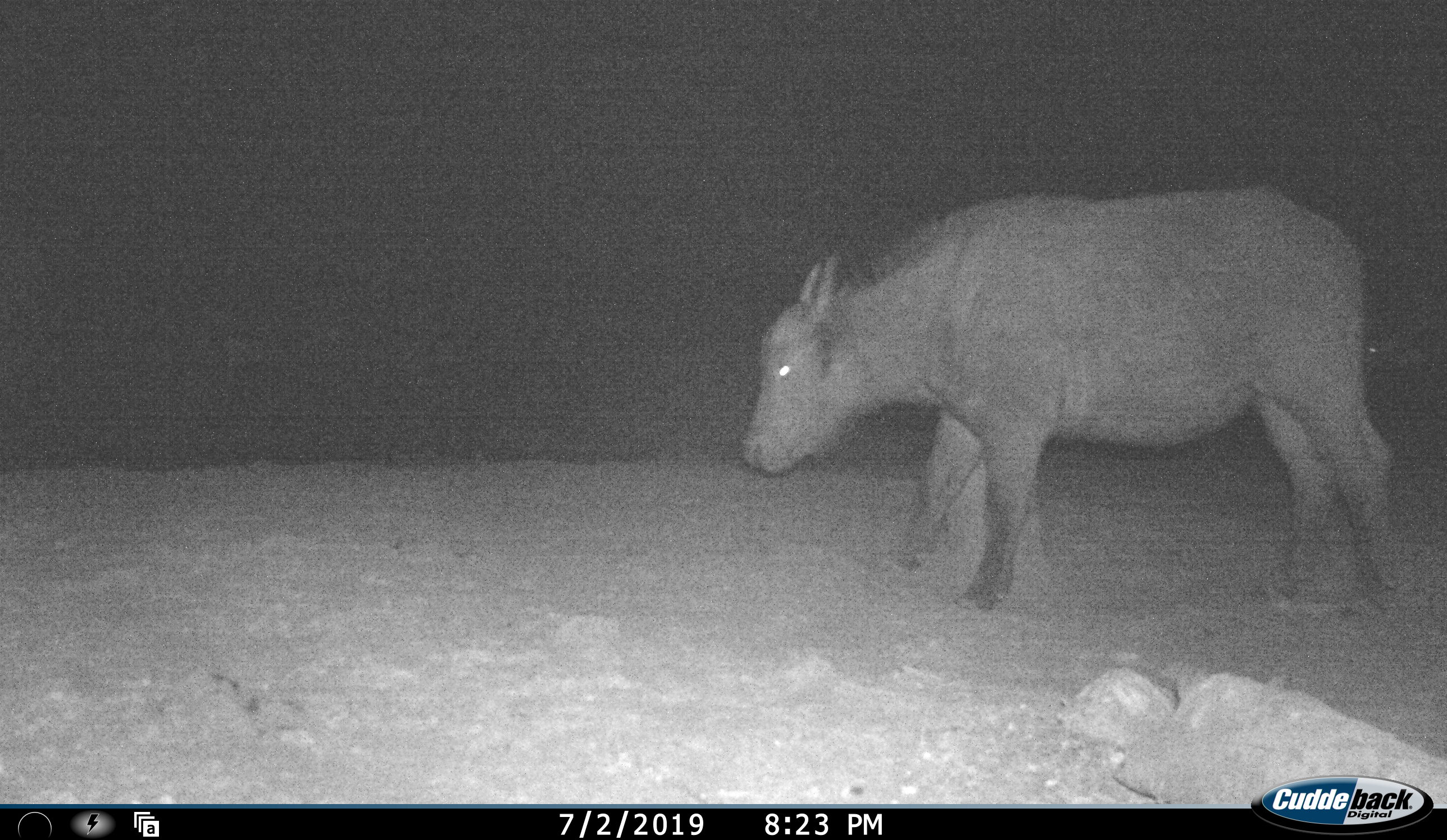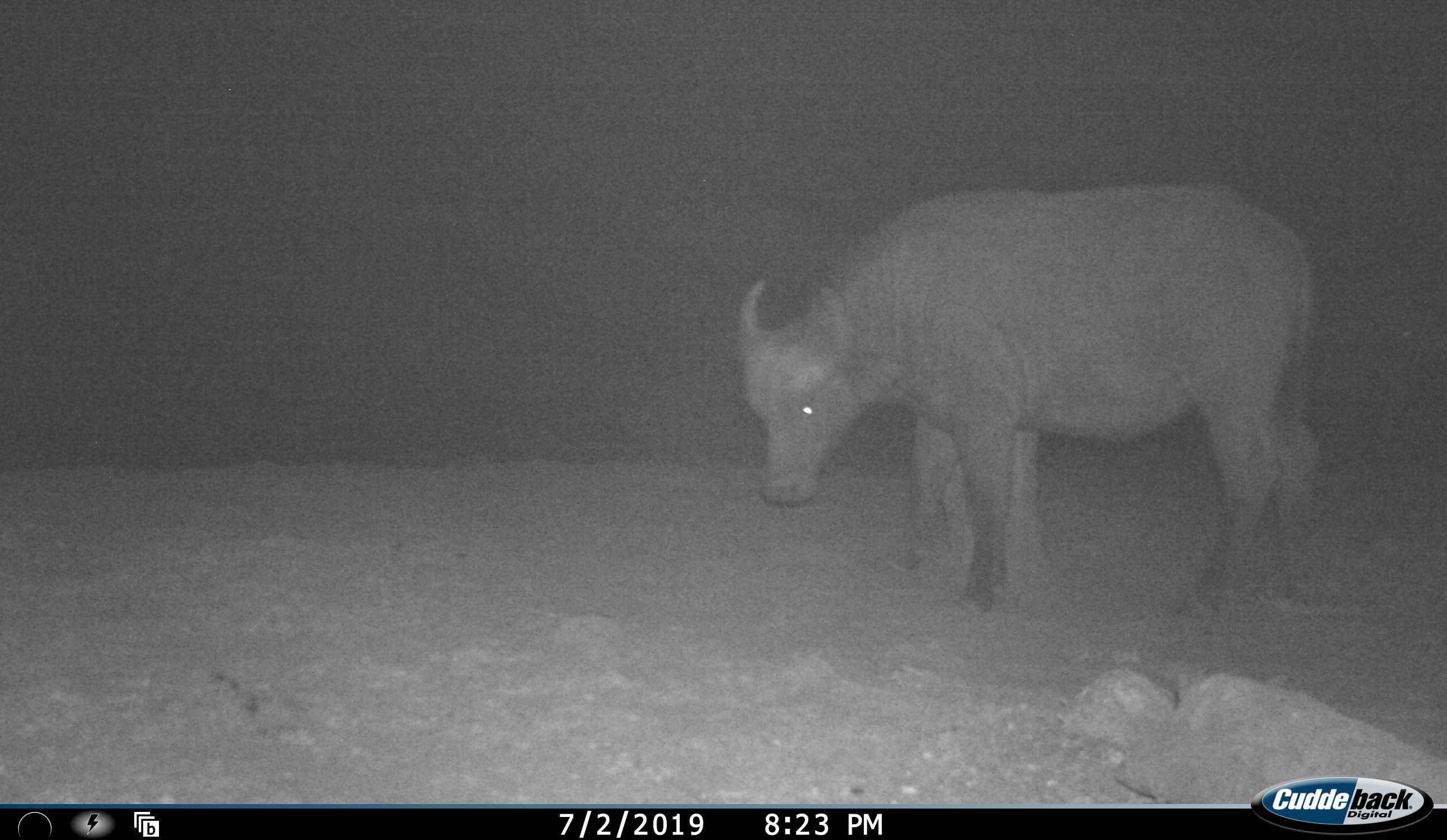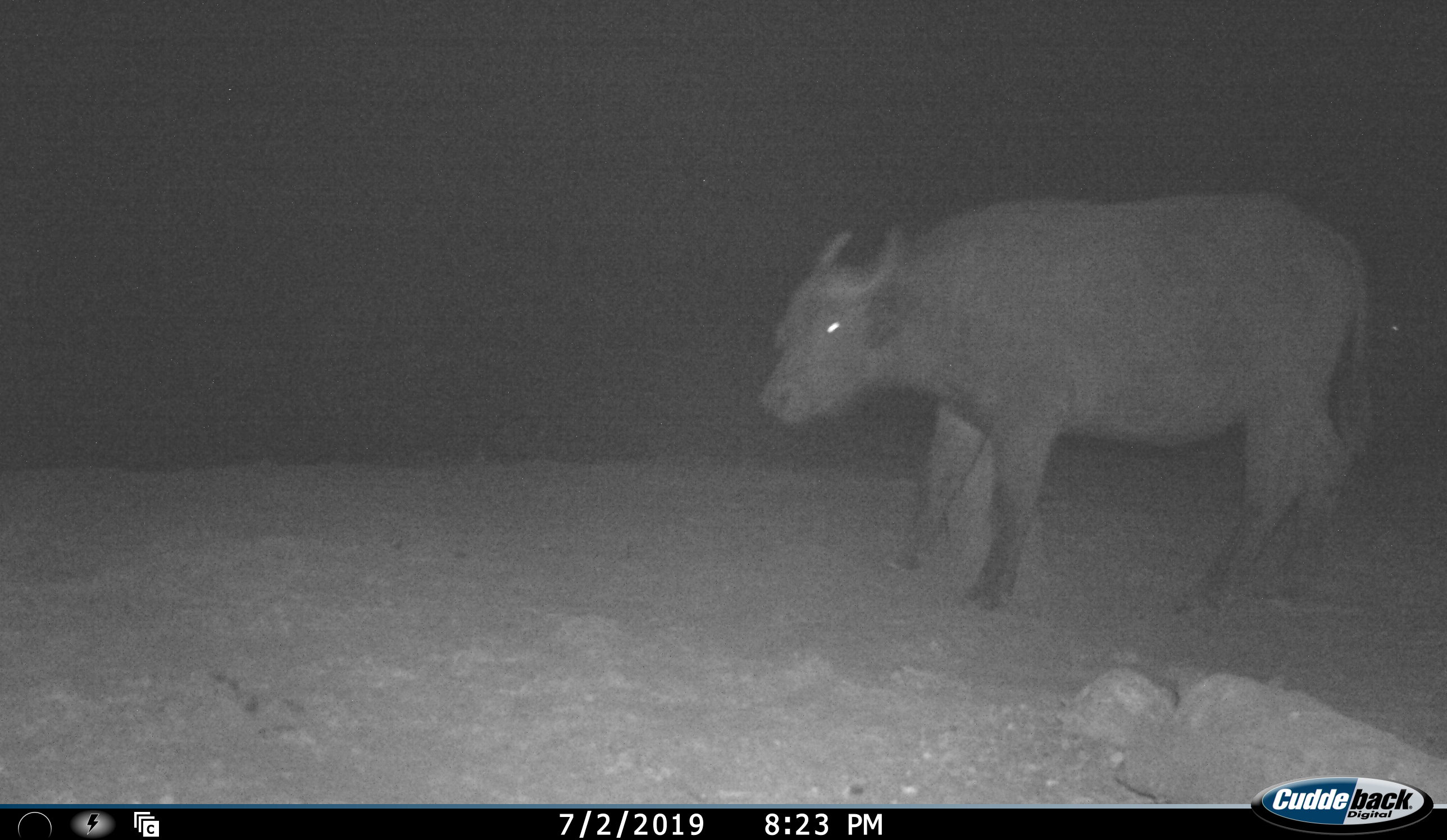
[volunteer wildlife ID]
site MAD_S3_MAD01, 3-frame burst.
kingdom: Animalia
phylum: Chordata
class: Mammalia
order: Artiodactyla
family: Bovidae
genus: Syncerus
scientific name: Syncerus caffer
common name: african buffalo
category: buffalo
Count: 1.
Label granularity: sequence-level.